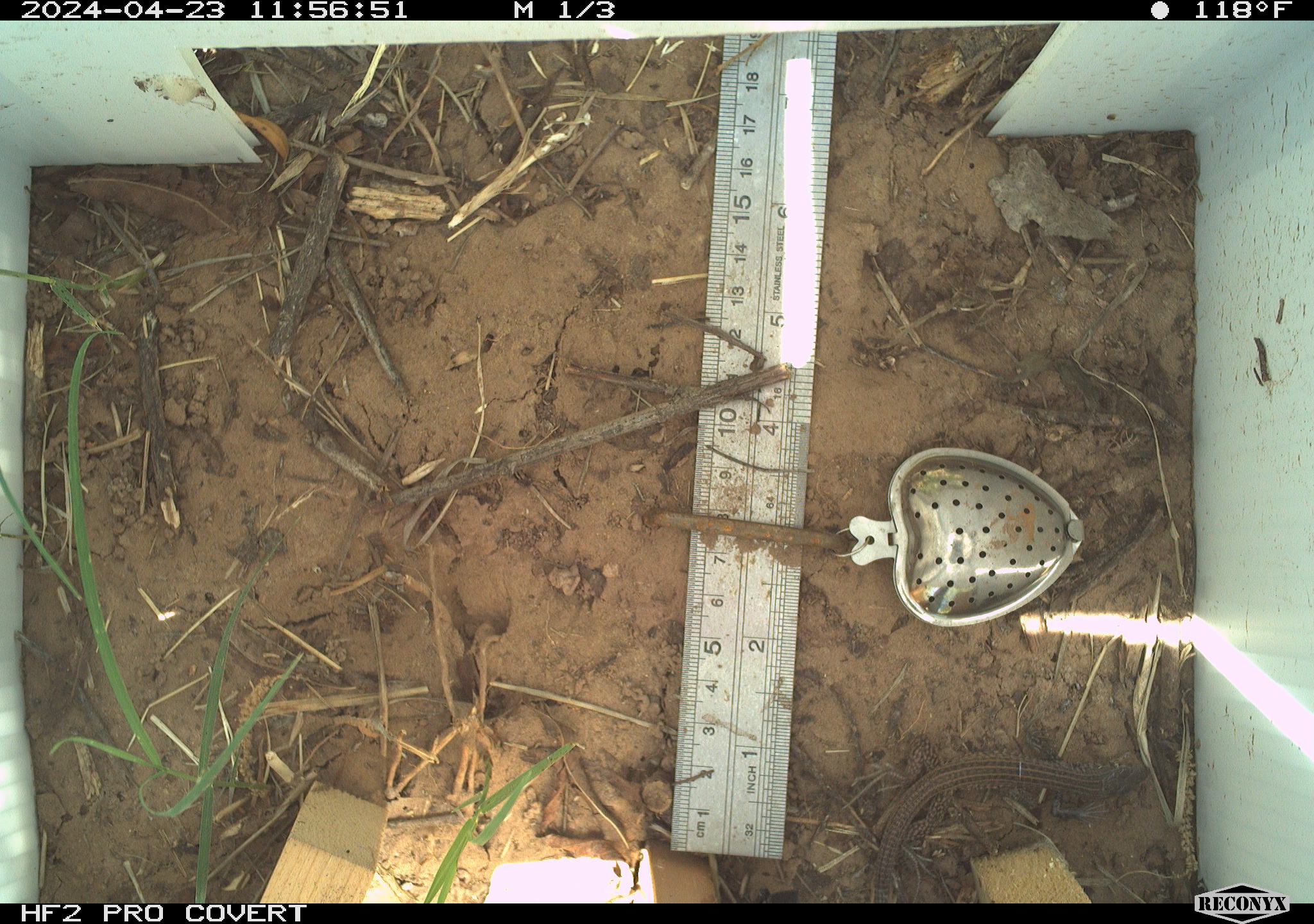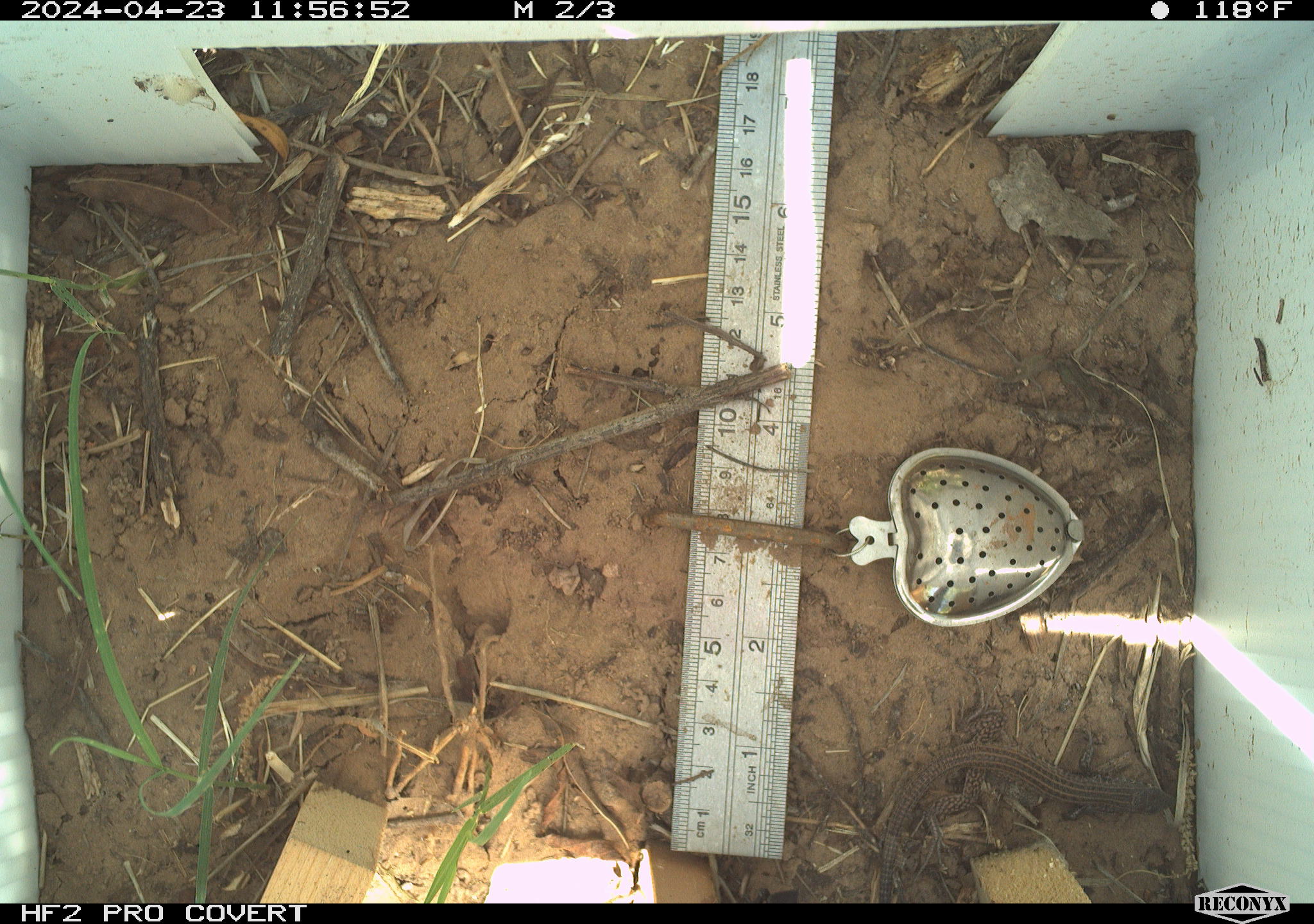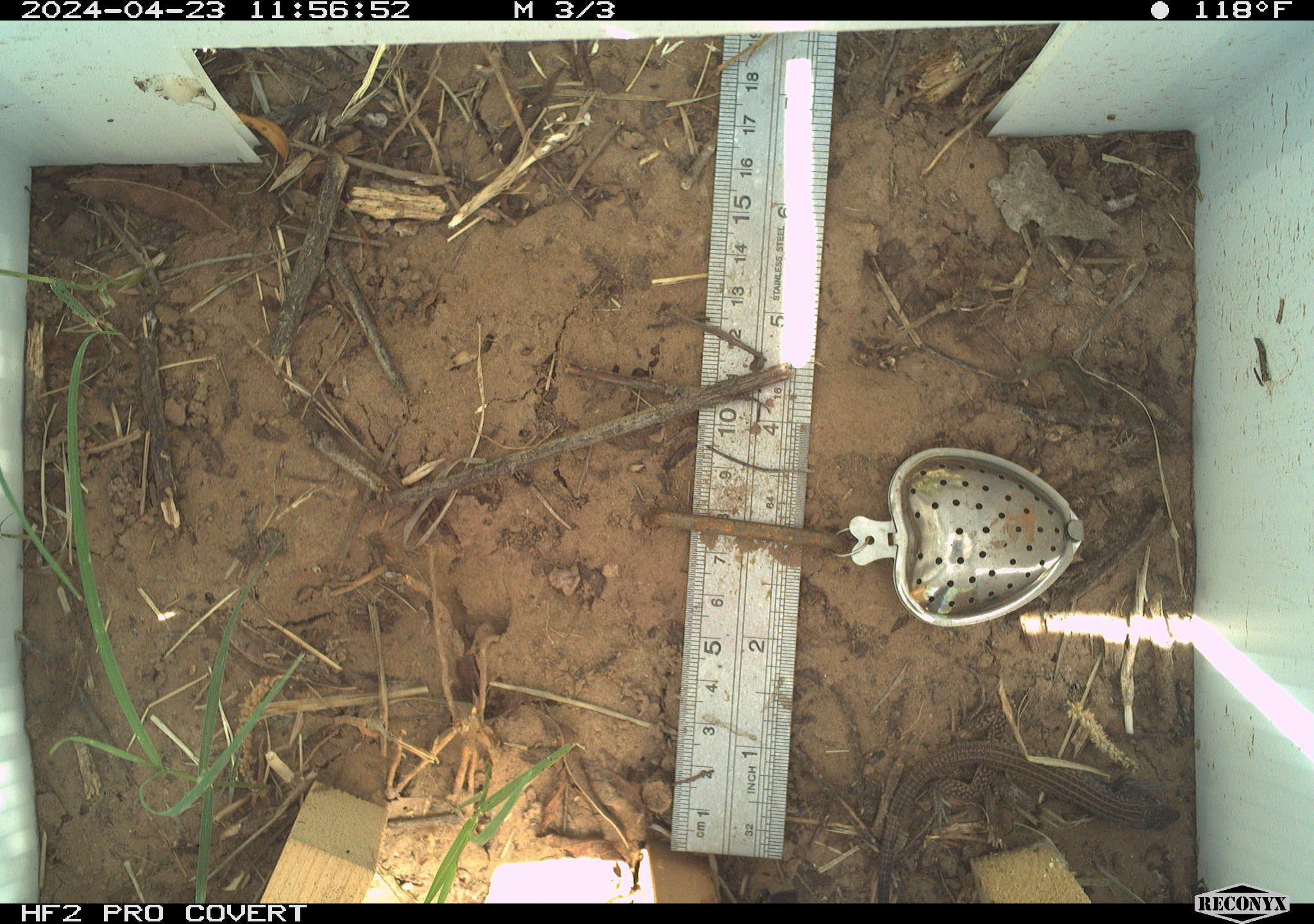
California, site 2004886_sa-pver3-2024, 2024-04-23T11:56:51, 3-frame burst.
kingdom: Animalia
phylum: Chordata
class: Reptilia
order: Squamata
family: Teiidae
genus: Aspidoscelis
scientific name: Aspidoscelis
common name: whiptail lizards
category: aspidoscelis species